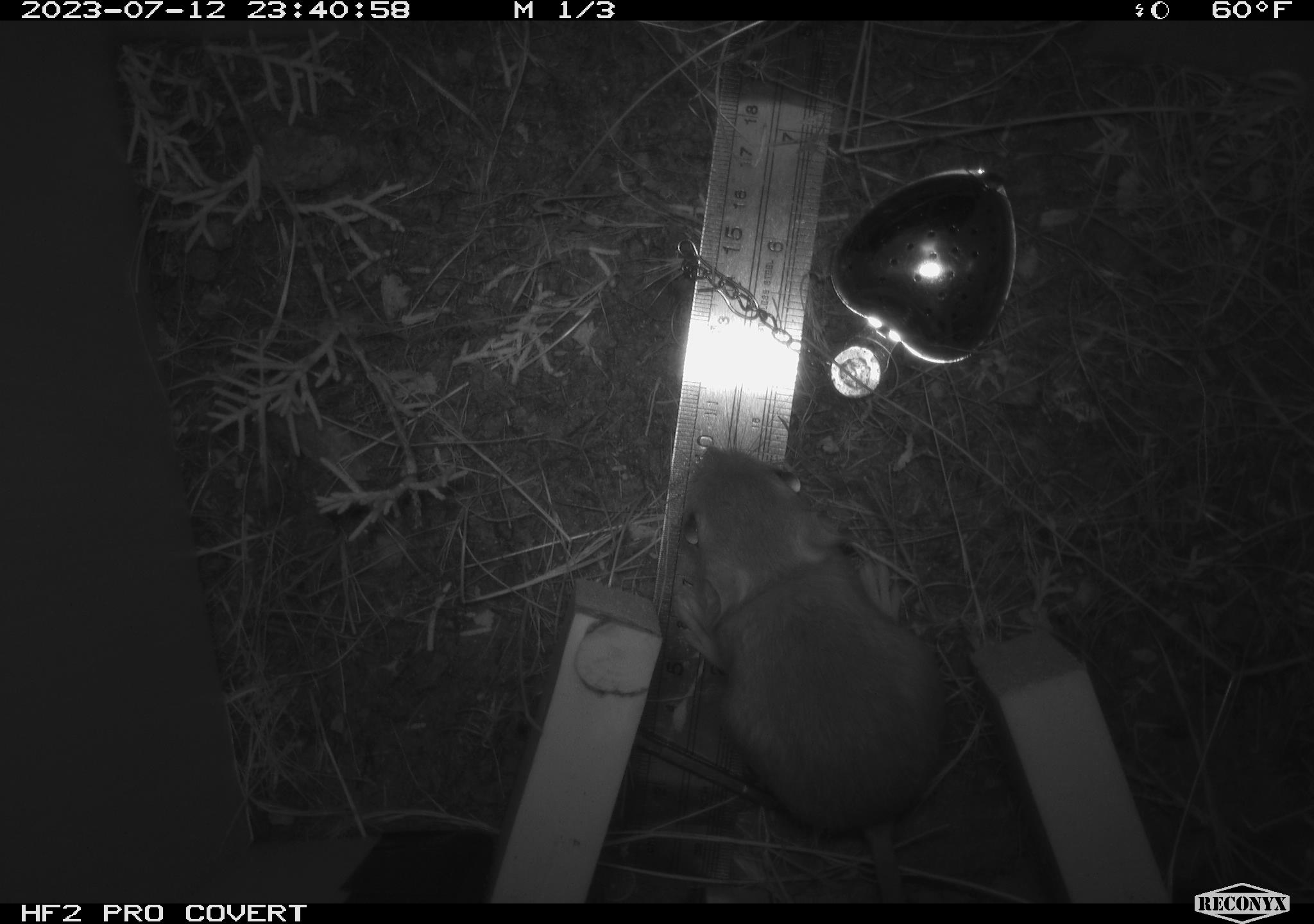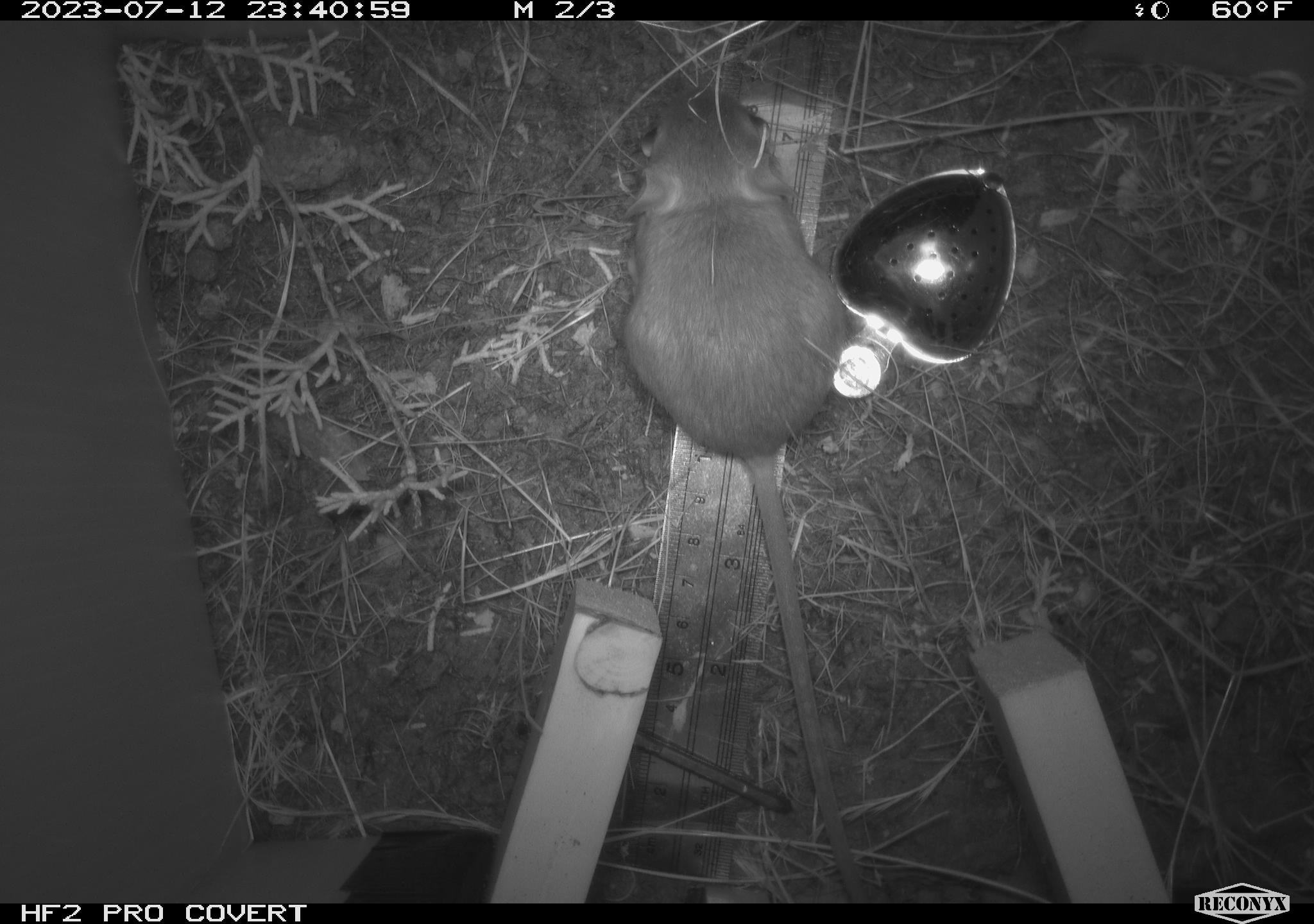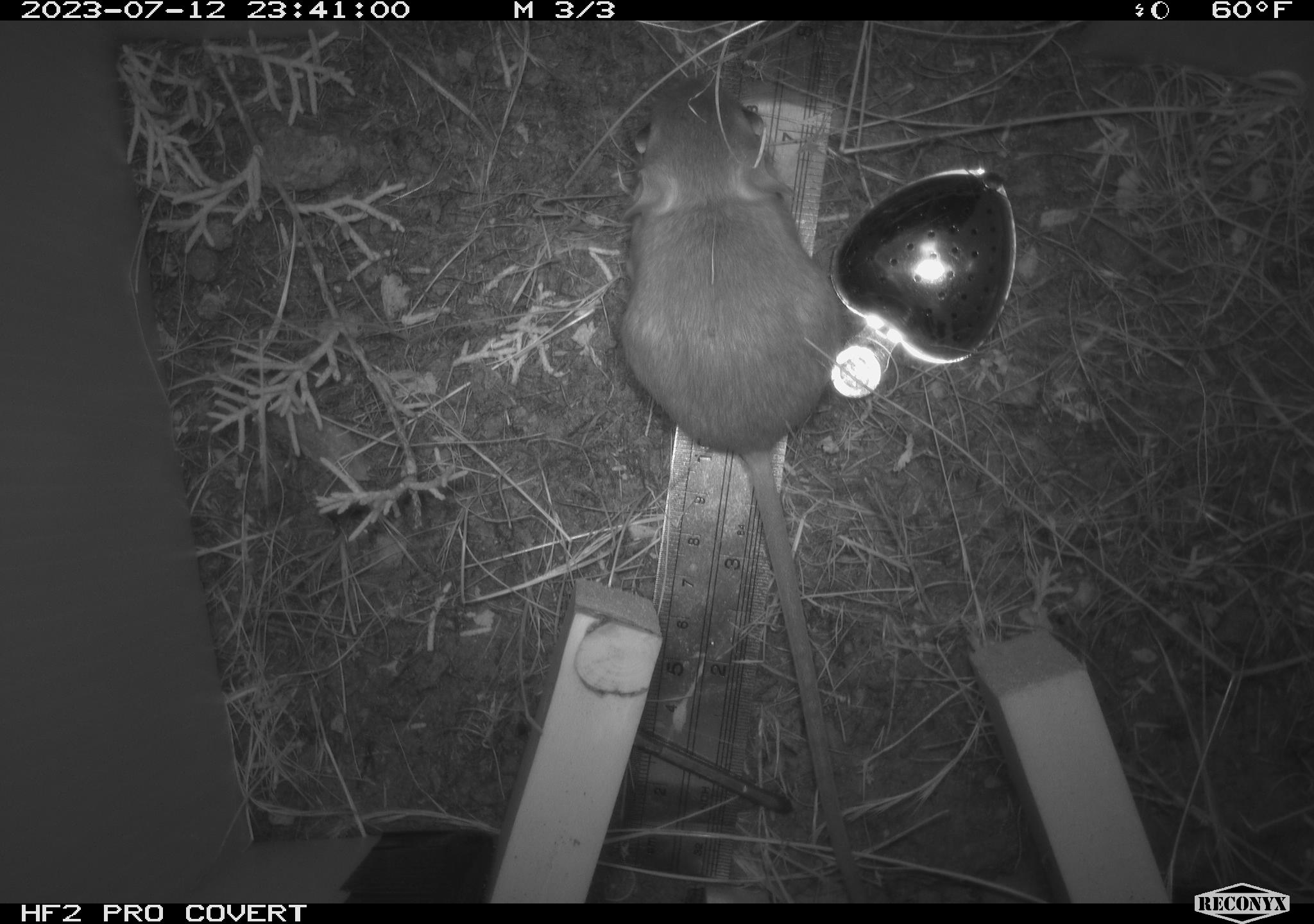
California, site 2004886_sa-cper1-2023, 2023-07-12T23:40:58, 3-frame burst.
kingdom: Animalia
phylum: Chordata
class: Mammalia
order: Rodentia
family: Heteromyidae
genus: Dipodomys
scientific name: Dipodomys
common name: kangaroo rats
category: dipodomys species